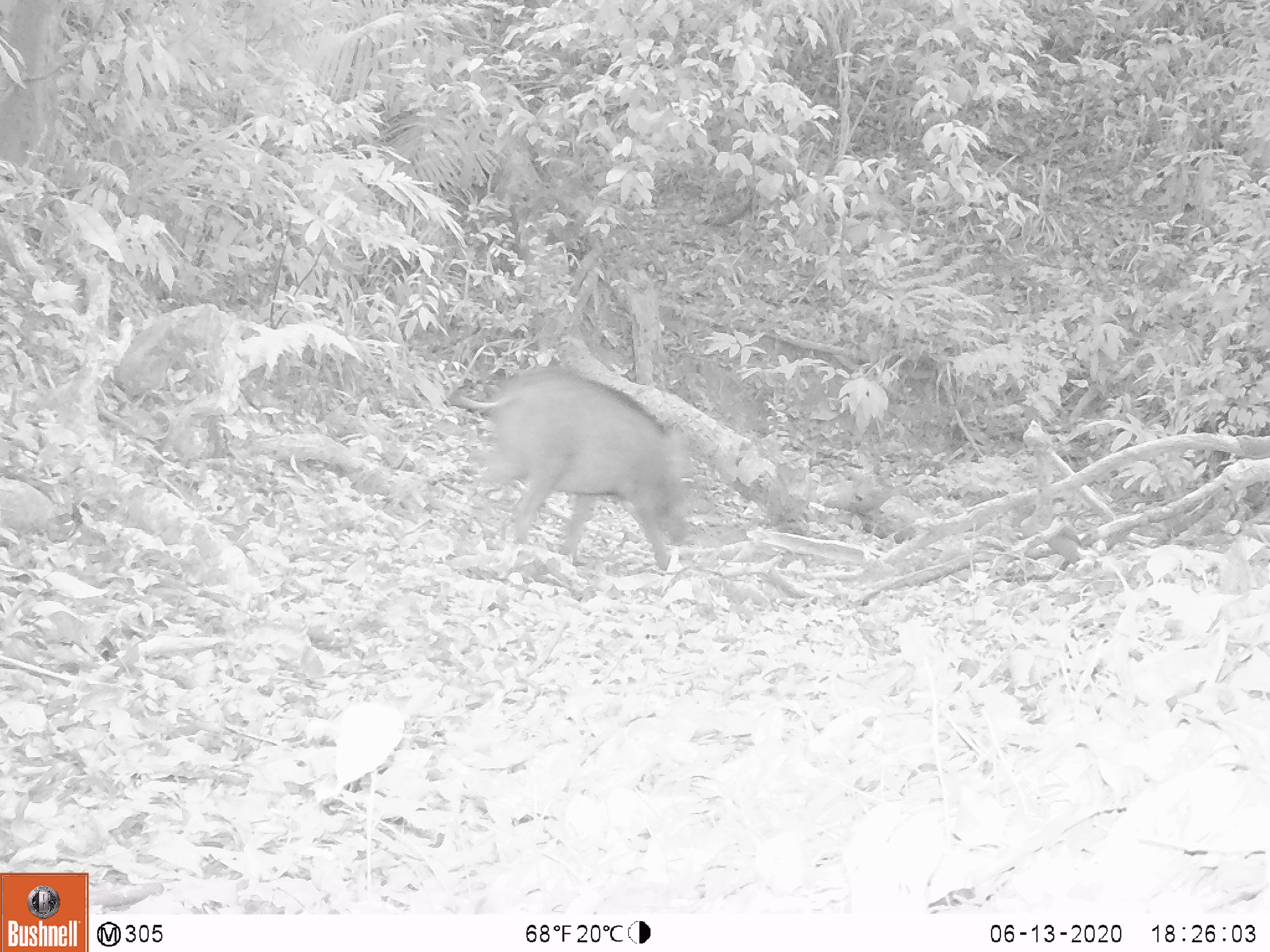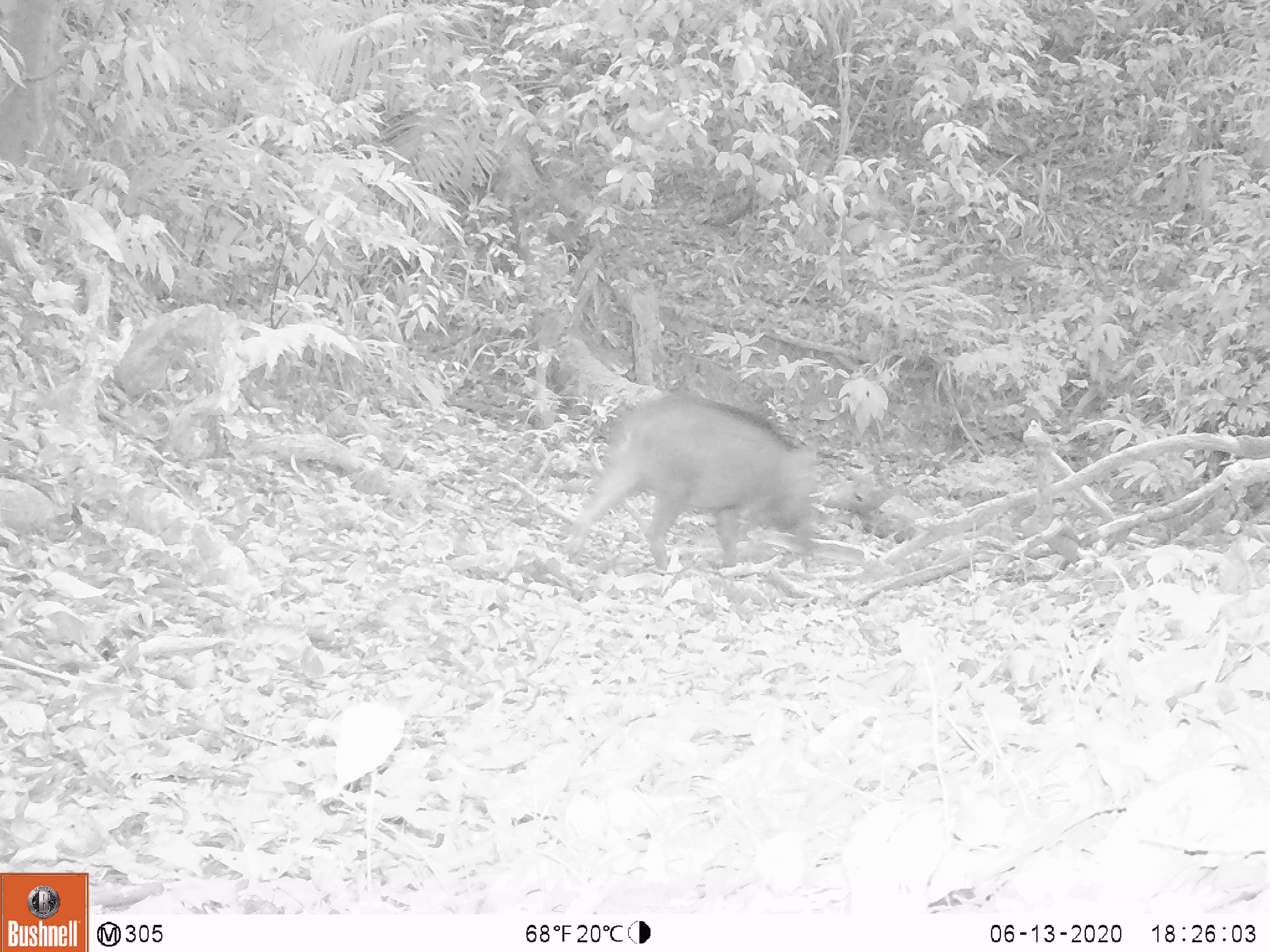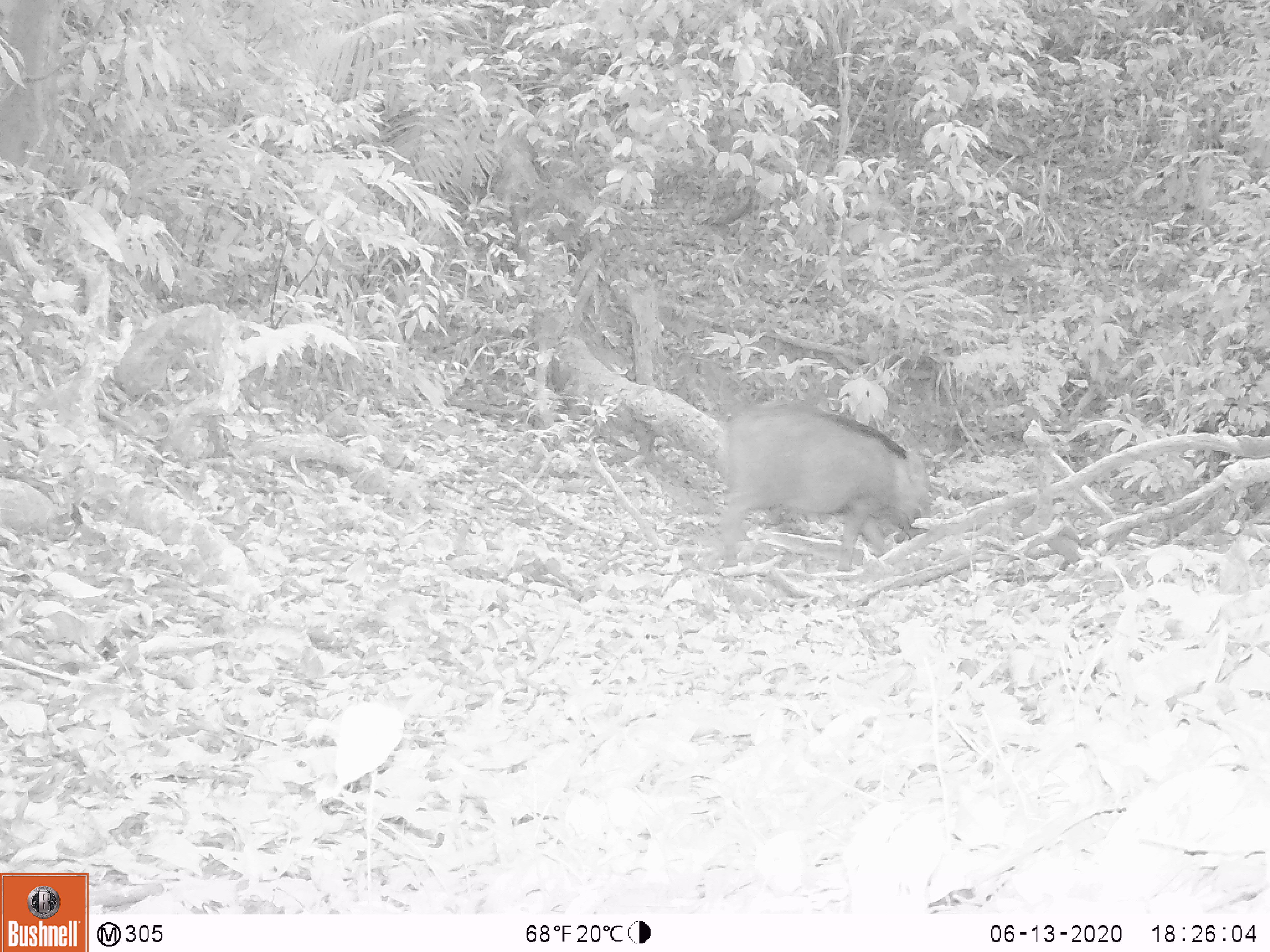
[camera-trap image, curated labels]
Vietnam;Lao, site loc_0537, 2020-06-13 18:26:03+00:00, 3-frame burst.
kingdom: Animalia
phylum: Chordata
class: Mammalia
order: Artiodactyla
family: Suidae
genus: Sus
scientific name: Sus scrofa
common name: eurasian wild pig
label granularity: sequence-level